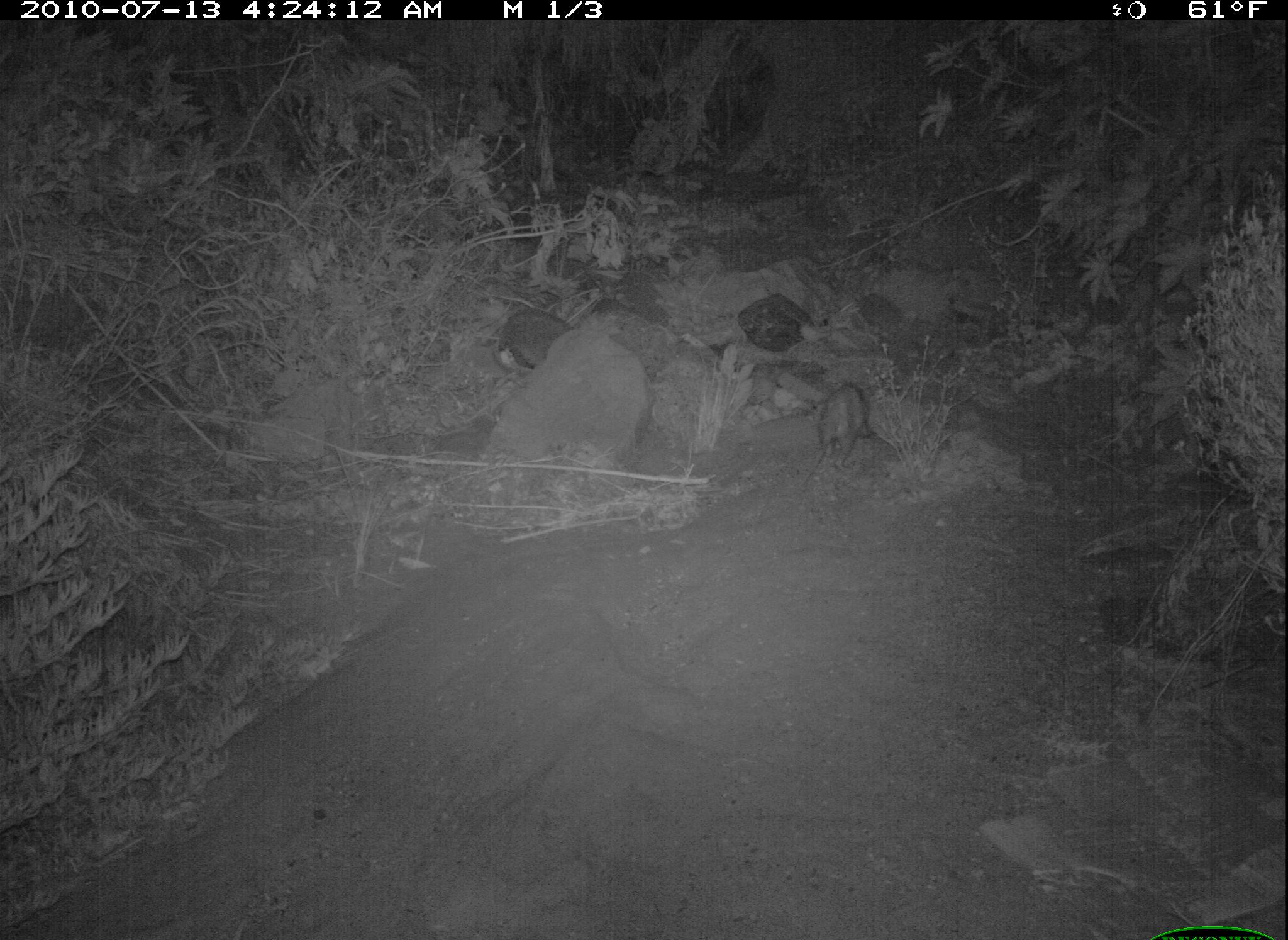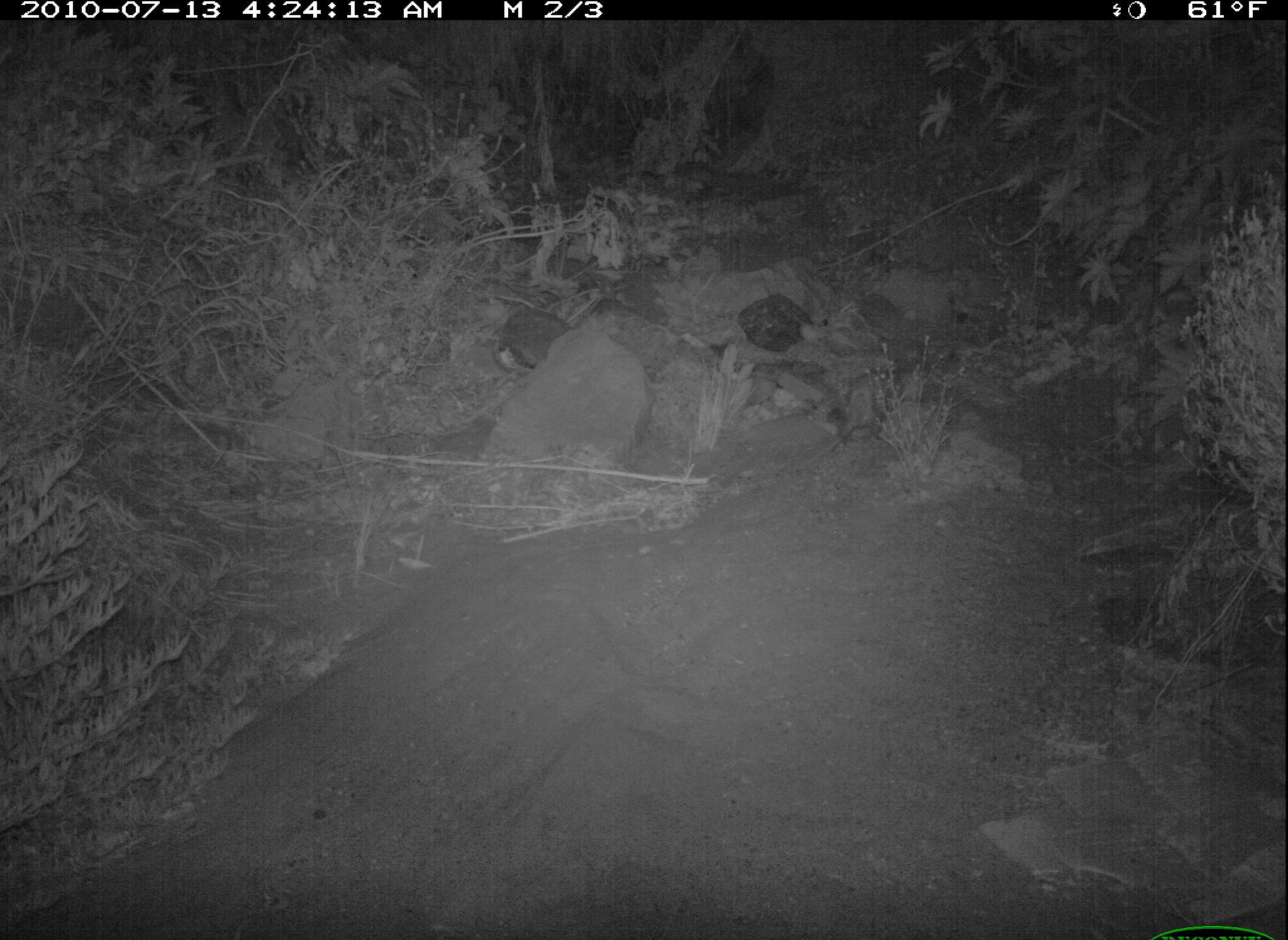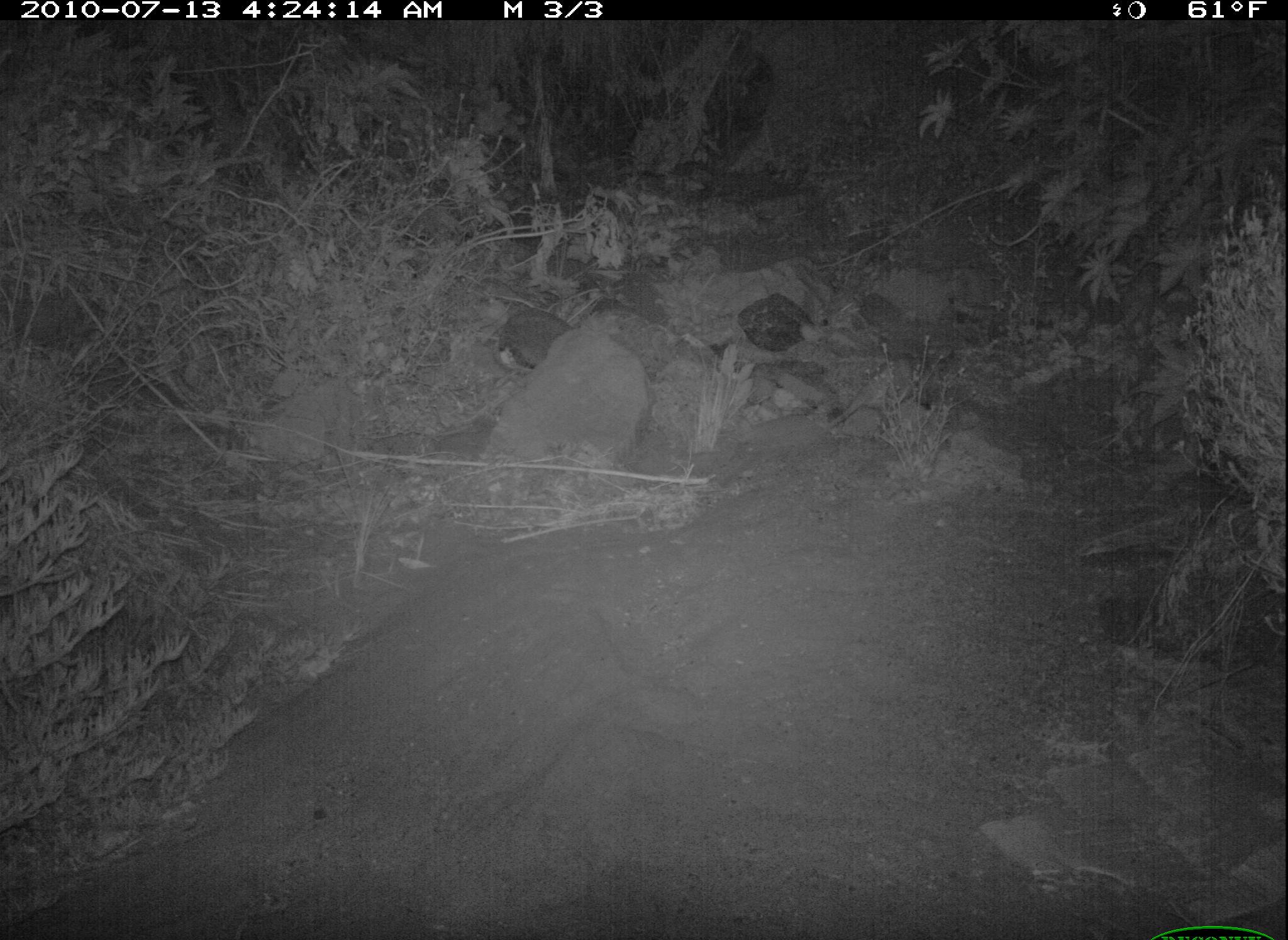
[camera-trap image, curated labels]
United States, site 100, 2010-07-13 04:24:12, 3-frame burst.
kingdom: Animalia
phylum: Chordata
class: Mammalia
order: Didelphimorphia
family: Didelphidae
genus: Didelphis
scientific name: Didelphis virginiana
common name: virginia opossum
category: opossum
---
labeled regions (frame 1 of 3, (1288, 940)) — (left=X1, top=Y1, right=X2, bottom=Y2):
opossum: (left=800, top=363, right=883, bottom=474)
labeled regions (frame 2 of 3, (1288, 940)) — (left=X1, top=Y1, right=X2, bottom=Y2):
opossum: (left=822, top=358, right=907, bottom=438)